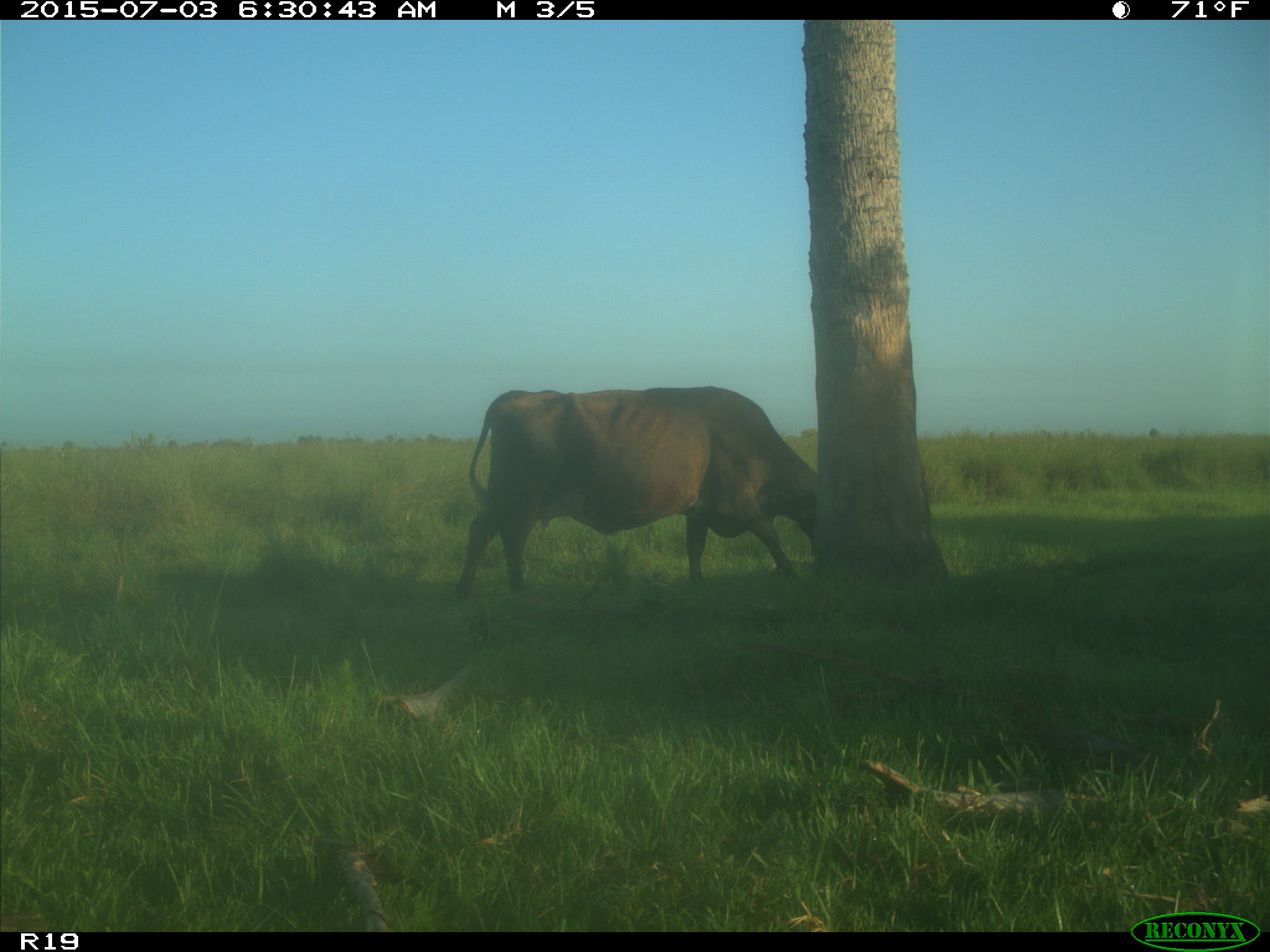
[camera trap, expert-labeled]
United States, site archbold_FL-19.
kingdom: Animalia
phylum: Chordata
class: Mammalia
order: Artiodactyla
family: Bovidae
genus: Bos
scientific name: Bos taurus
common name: domestic cow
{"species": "Bos taurus (domestic cow)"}